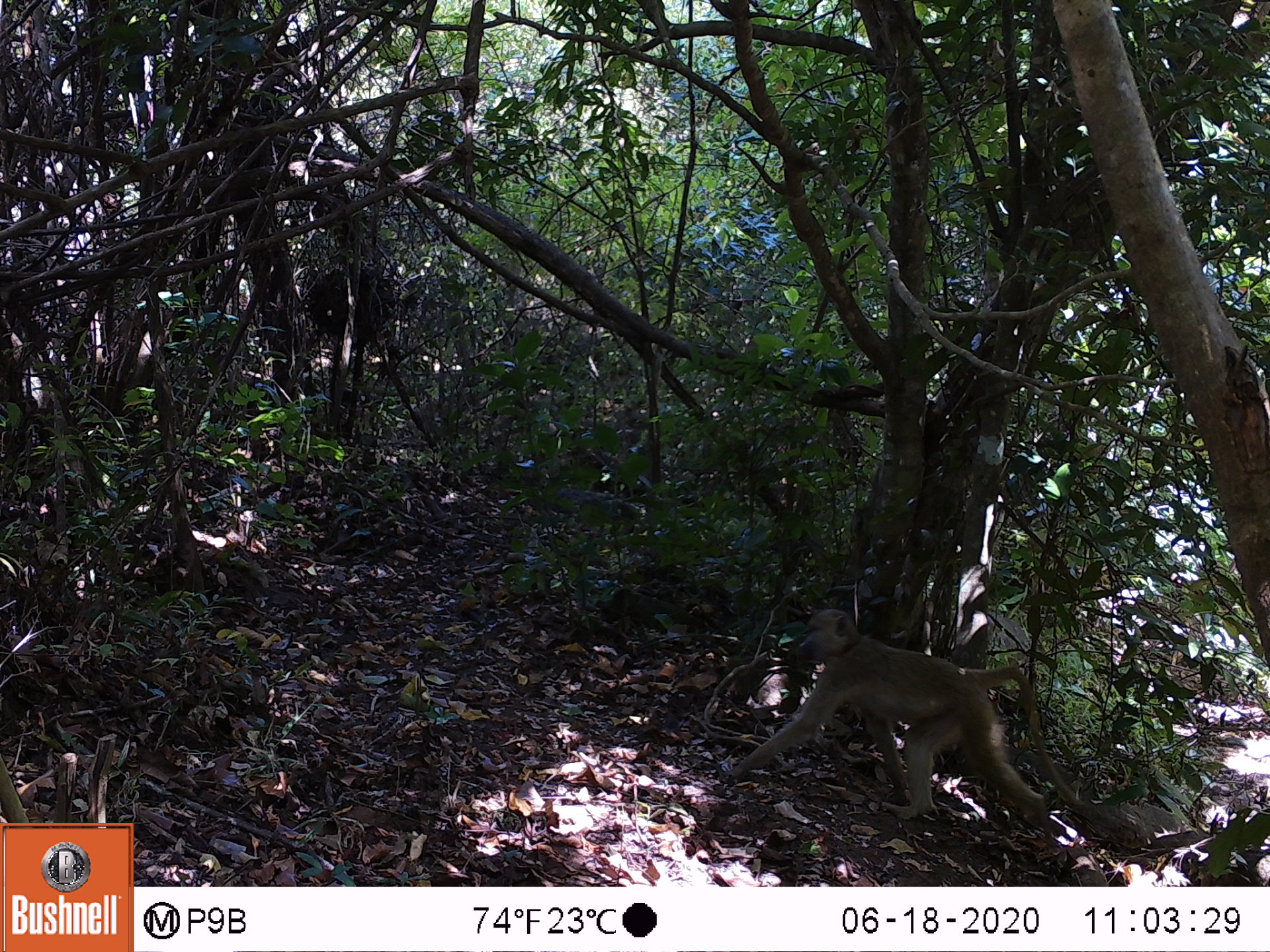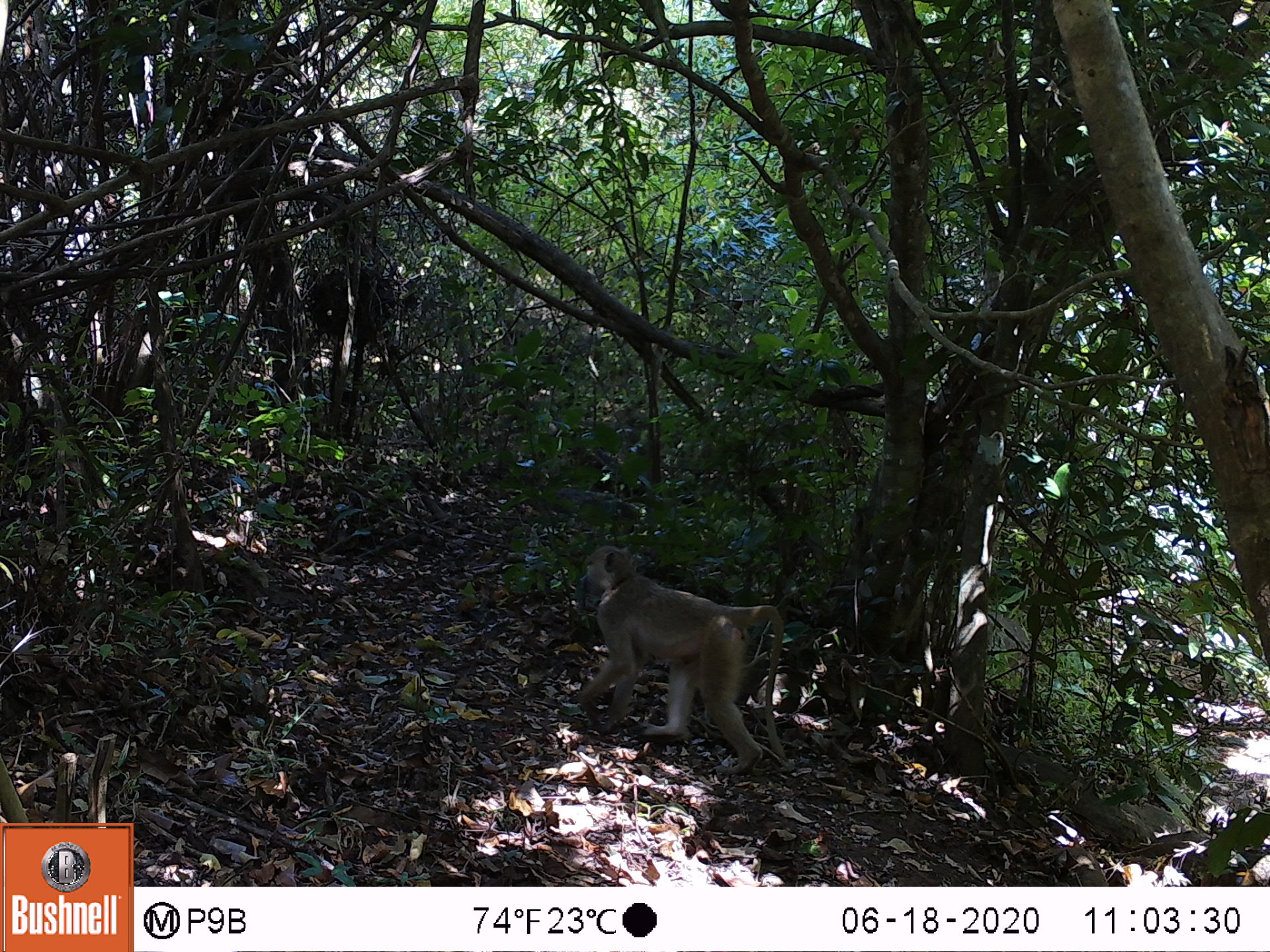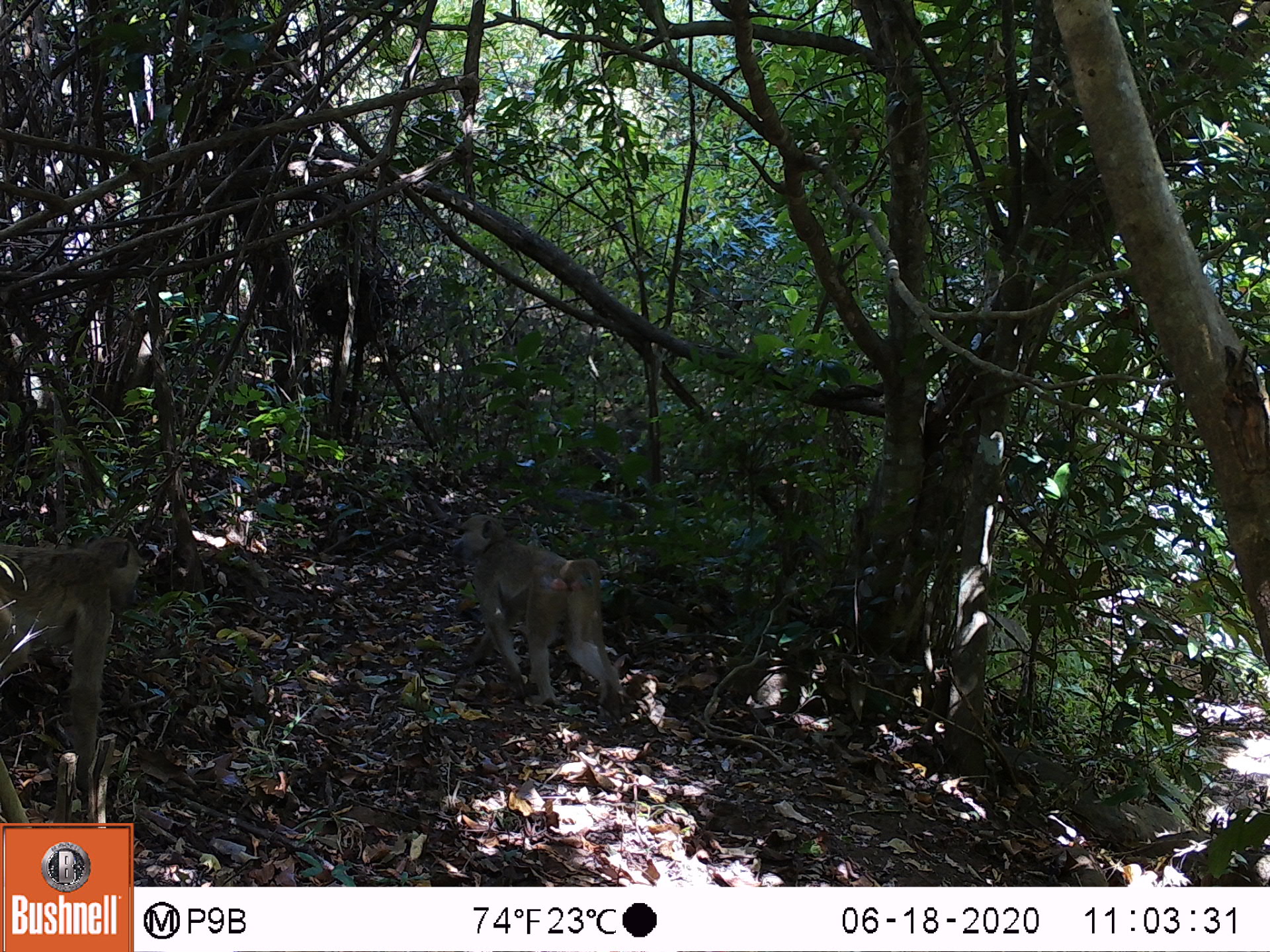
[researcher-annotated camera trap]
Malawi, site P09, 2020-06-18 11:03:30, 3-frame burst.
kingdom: Animalia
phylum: Chordata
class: Mammalia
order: Primates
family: Cercopithecidae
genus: Papio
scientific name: Papio cynocephalus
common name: yellow baboon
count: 1